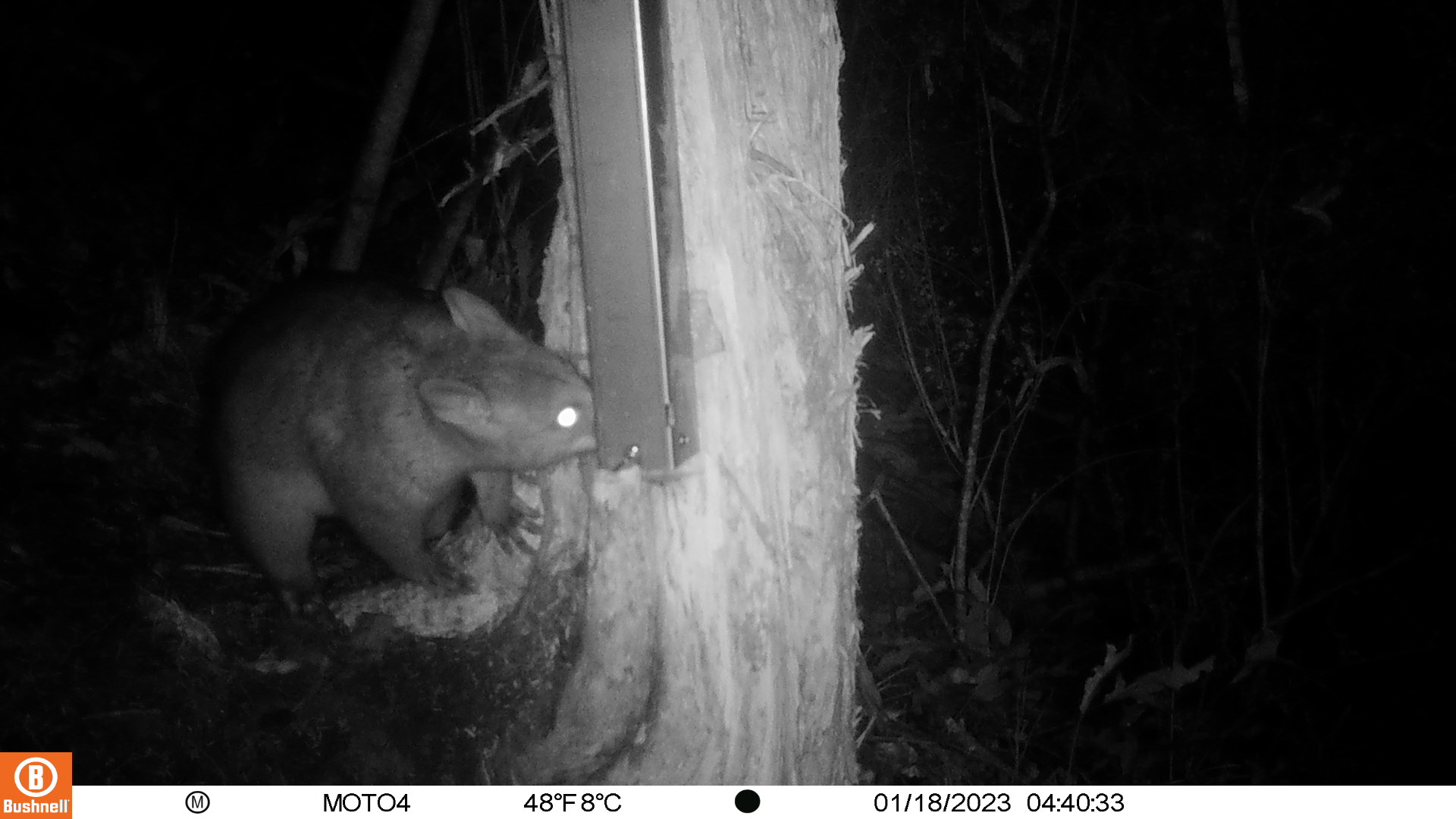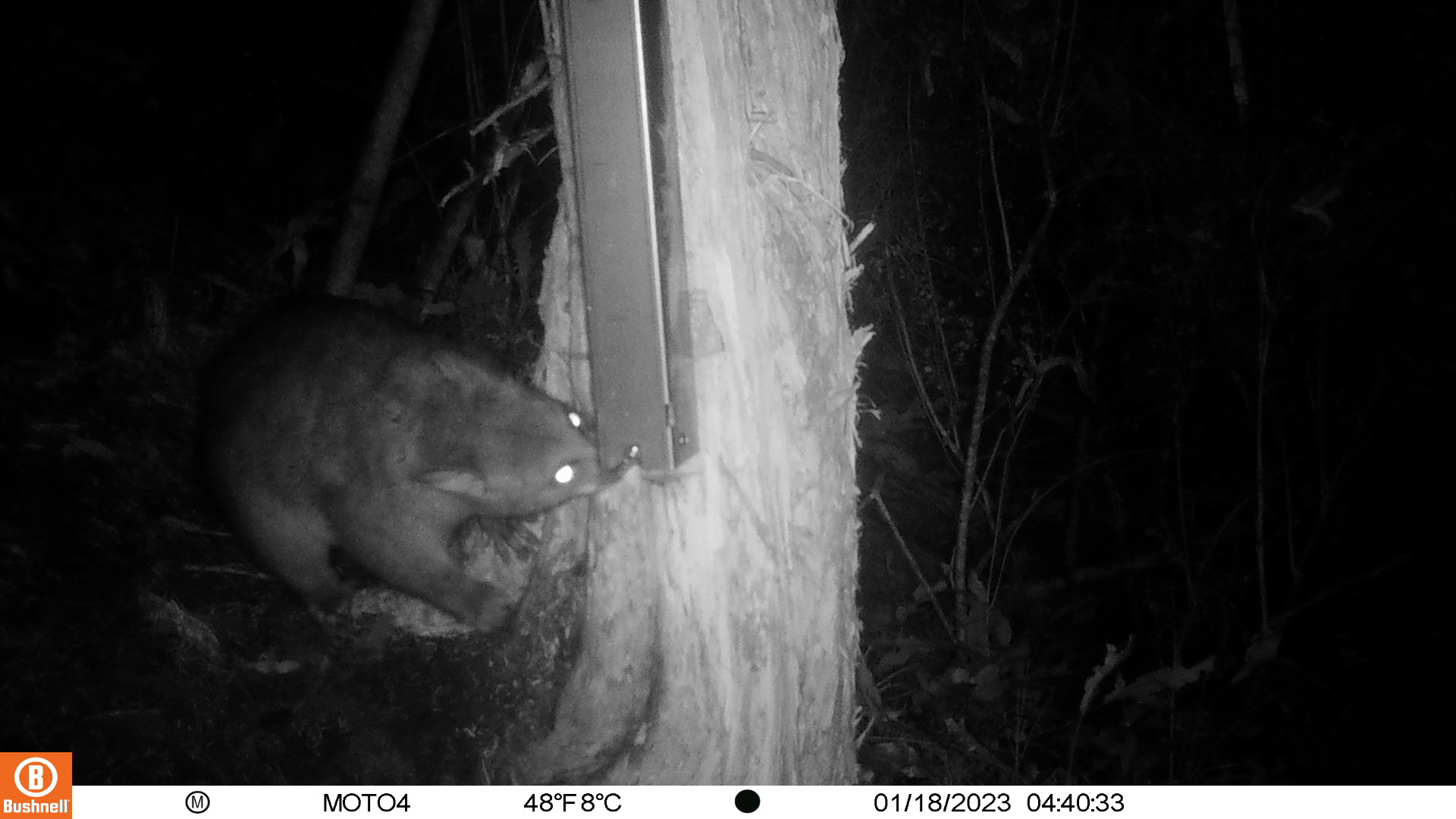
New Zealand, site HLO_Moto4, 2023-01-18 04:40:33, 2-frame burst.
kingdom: Animalia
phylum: Chordata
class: Mammalia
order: Diprotodontia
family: Phalangeridae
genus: Trichosurus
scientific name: Trichosurus vulpecula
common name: common brushtail possum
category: possum